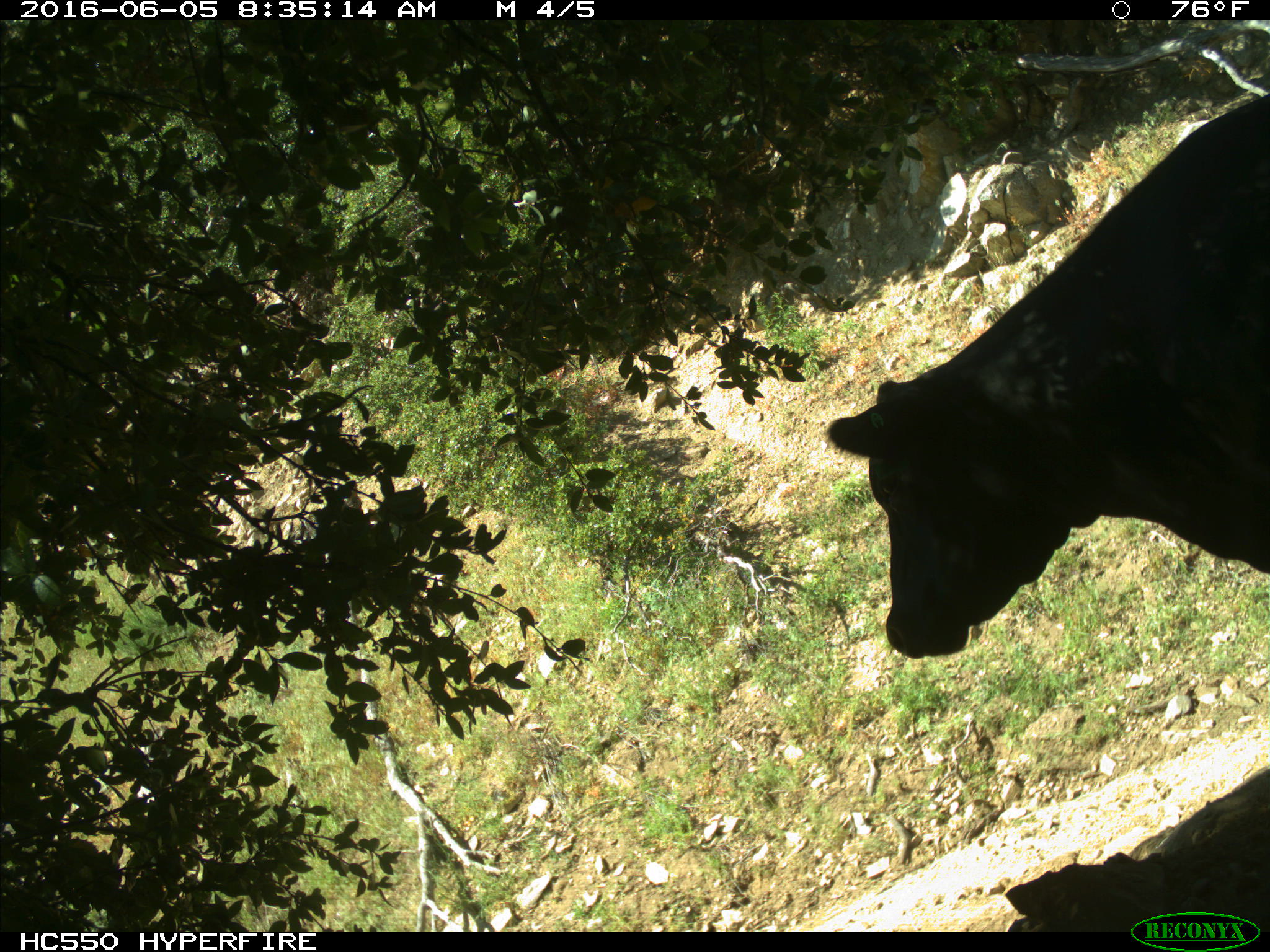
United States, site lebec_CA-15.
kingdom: Animalia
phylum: Chordata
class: Mammalia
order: Artiodactyla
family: Bovidae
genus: Bos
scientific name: Bos taurus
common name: domestic cow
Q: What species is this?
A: Bos taurus (domestic cow).